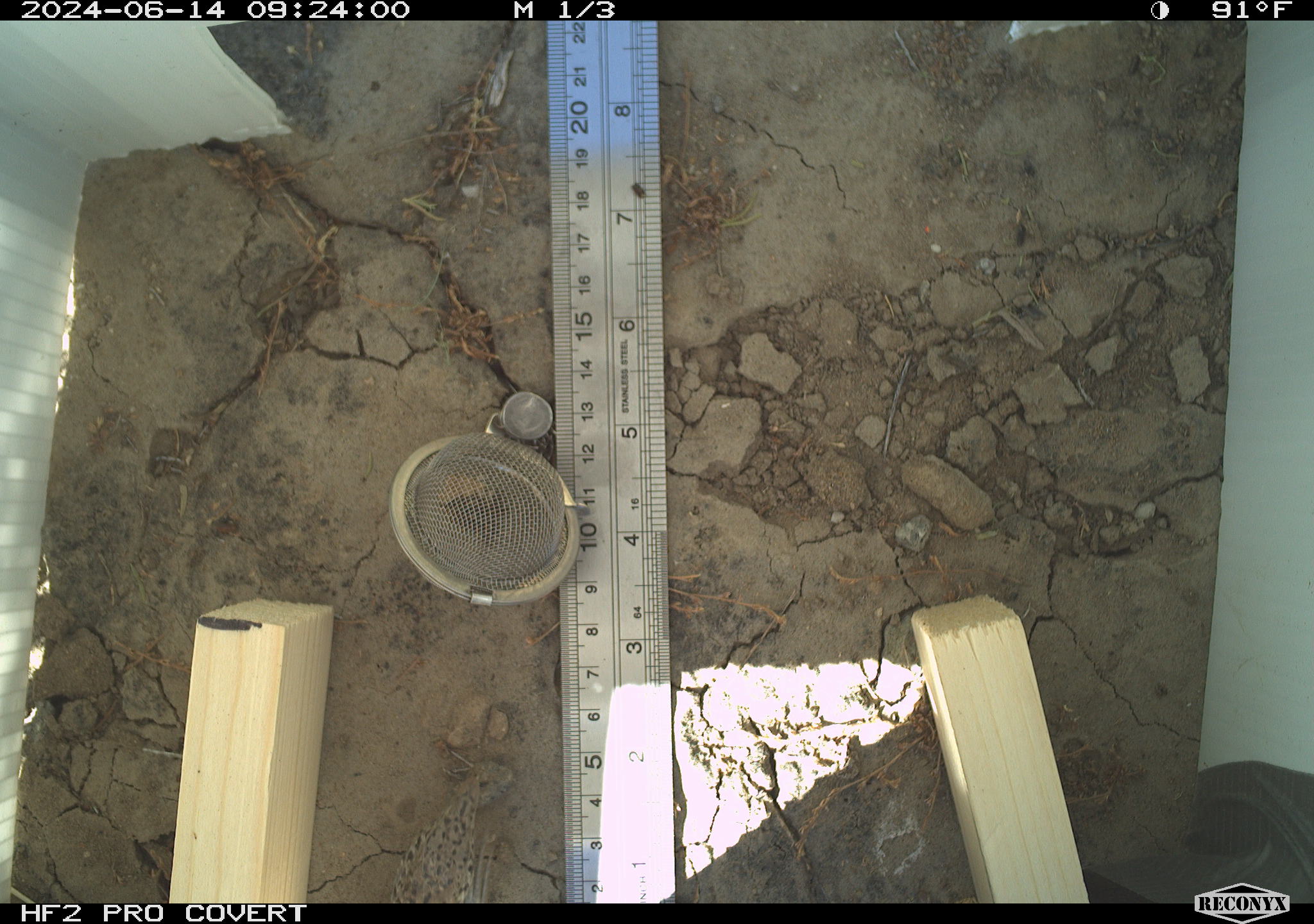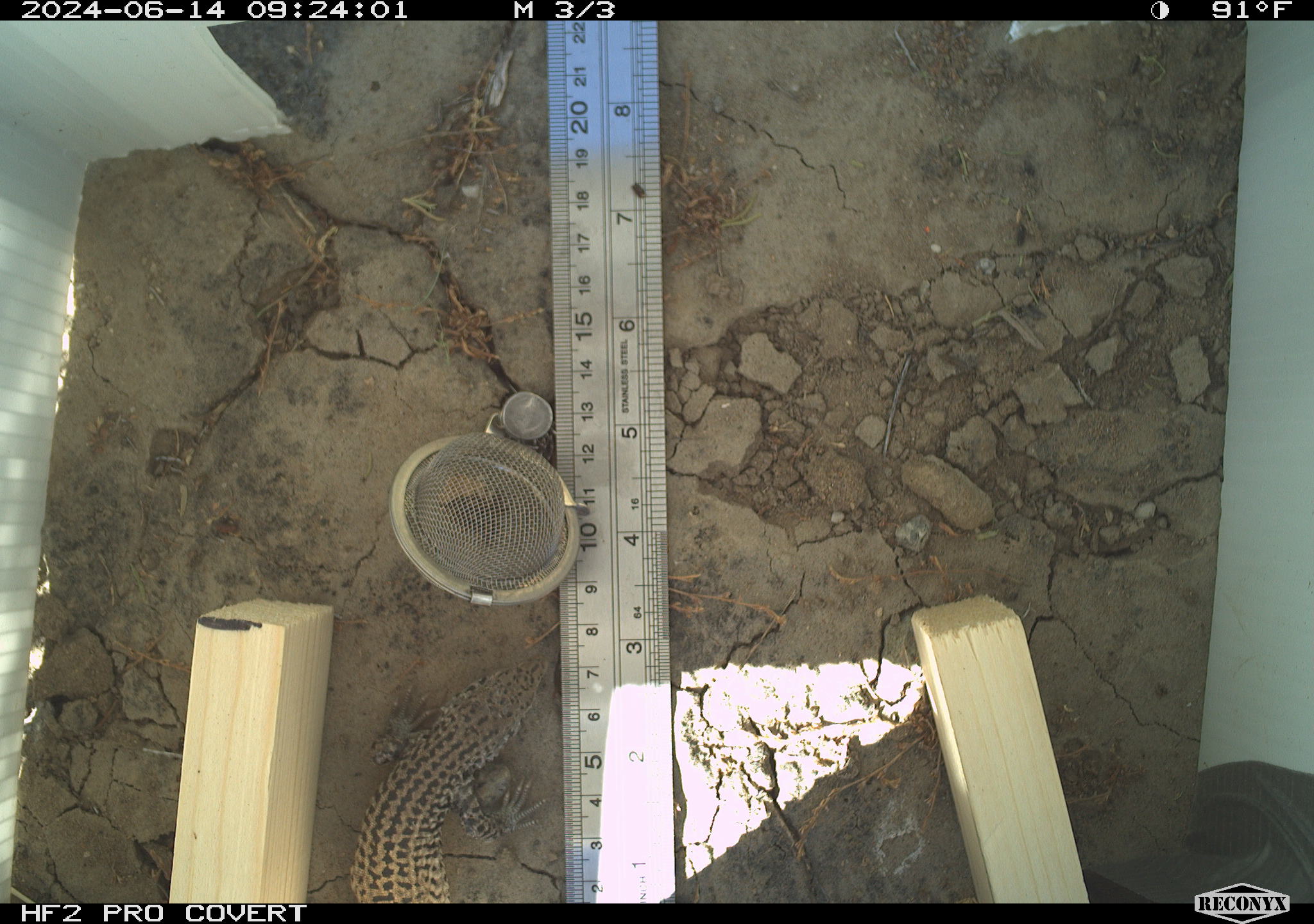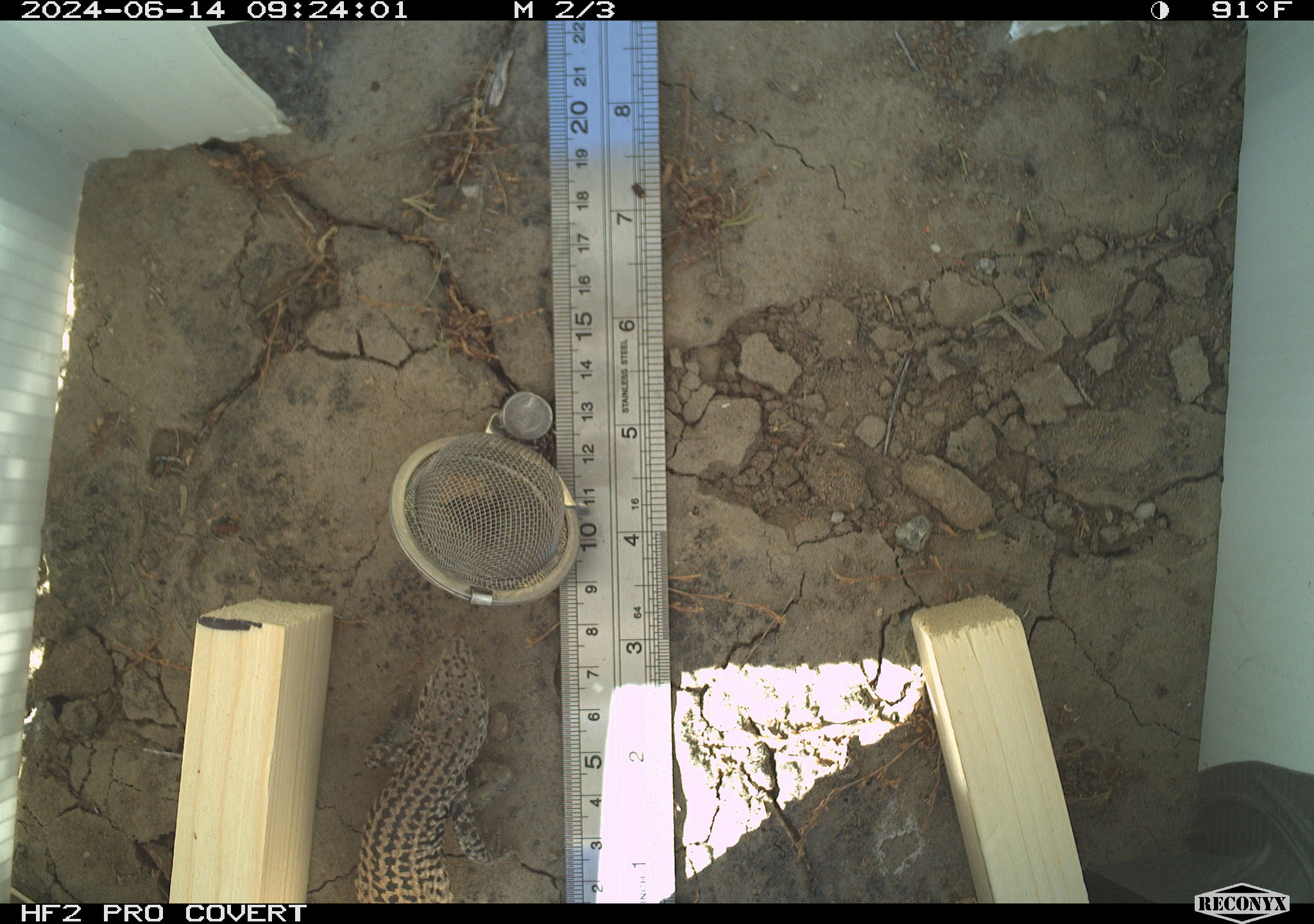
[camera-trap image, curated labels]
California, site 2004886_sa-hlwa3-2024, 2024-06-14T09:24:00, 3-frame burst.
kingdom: Animalia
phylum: Chordata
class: Reptilia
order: Squamata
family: Teiidae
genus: Aspidoscelis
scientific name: Aspidoscelis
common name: whiptail lizards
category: aspidoscelis species